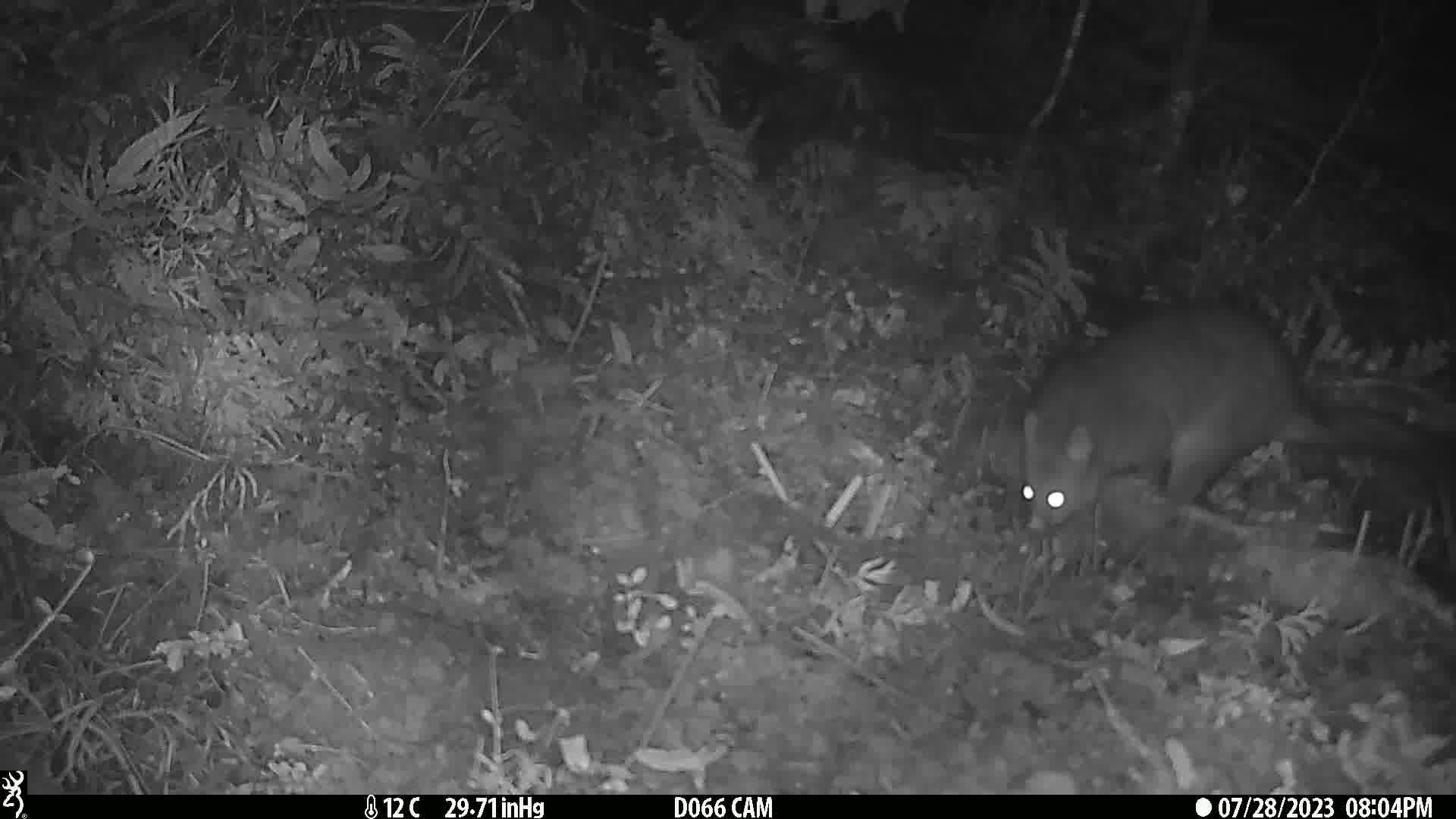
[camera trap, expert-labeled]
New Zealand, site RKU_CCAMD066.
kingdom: Animalia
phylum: Chordata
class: Mammalia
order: Diprotodontia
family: Phalangeridae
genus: Trichosurus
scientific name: Trichosurus vulpecula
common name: common brushtail possum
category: possum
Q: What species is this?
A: Possum (common brushtail possum) (Trichosurus vulpecula).